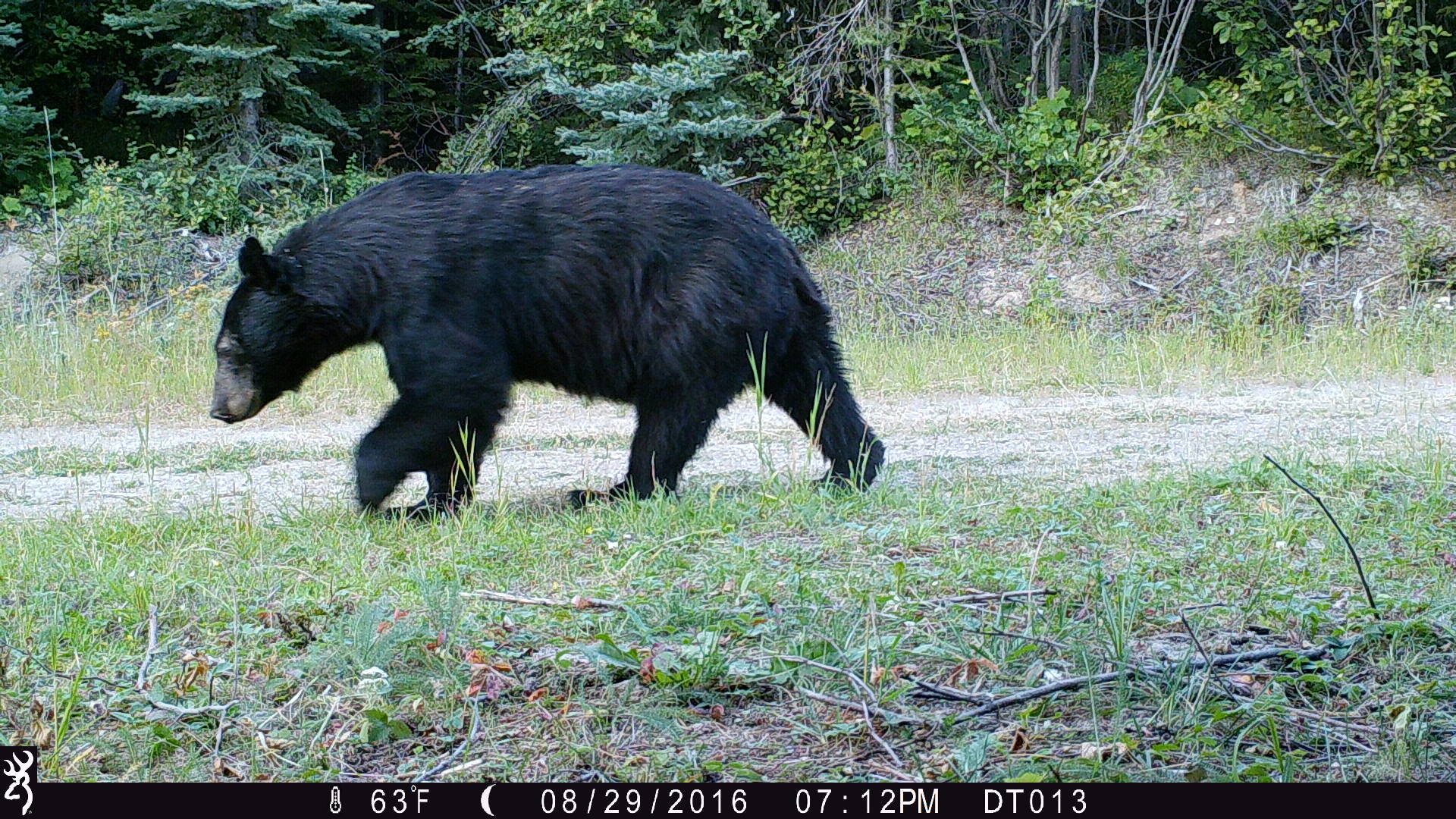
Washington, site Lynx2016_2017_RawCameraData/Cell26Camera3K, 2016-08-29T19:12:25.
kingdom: Animalia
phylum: Chordata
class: Mammalia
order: Carnivora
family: Ursidae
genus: Ursus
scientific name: Ursus americanus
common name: american black bear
Ursus americanus (american black bear). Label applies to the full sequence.